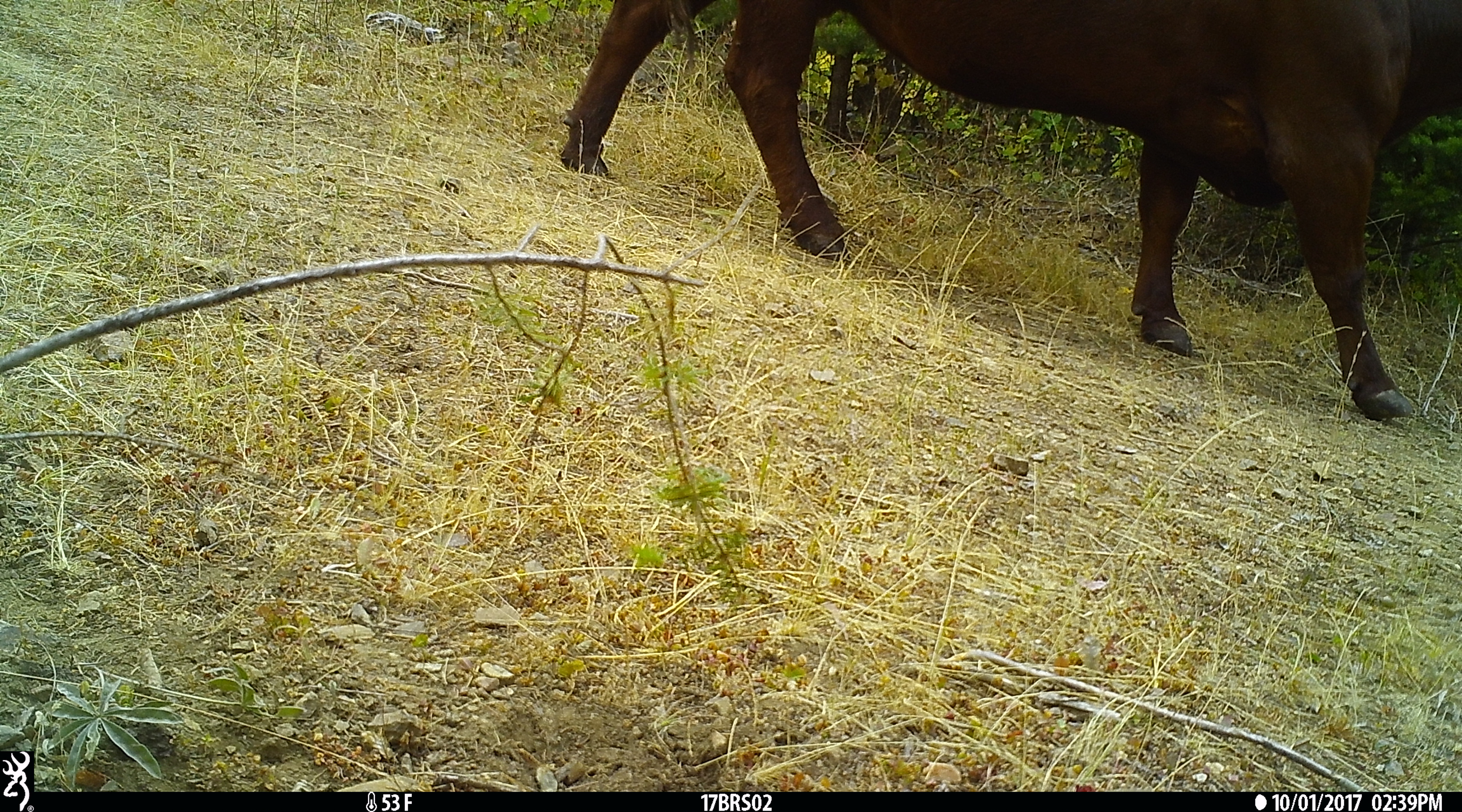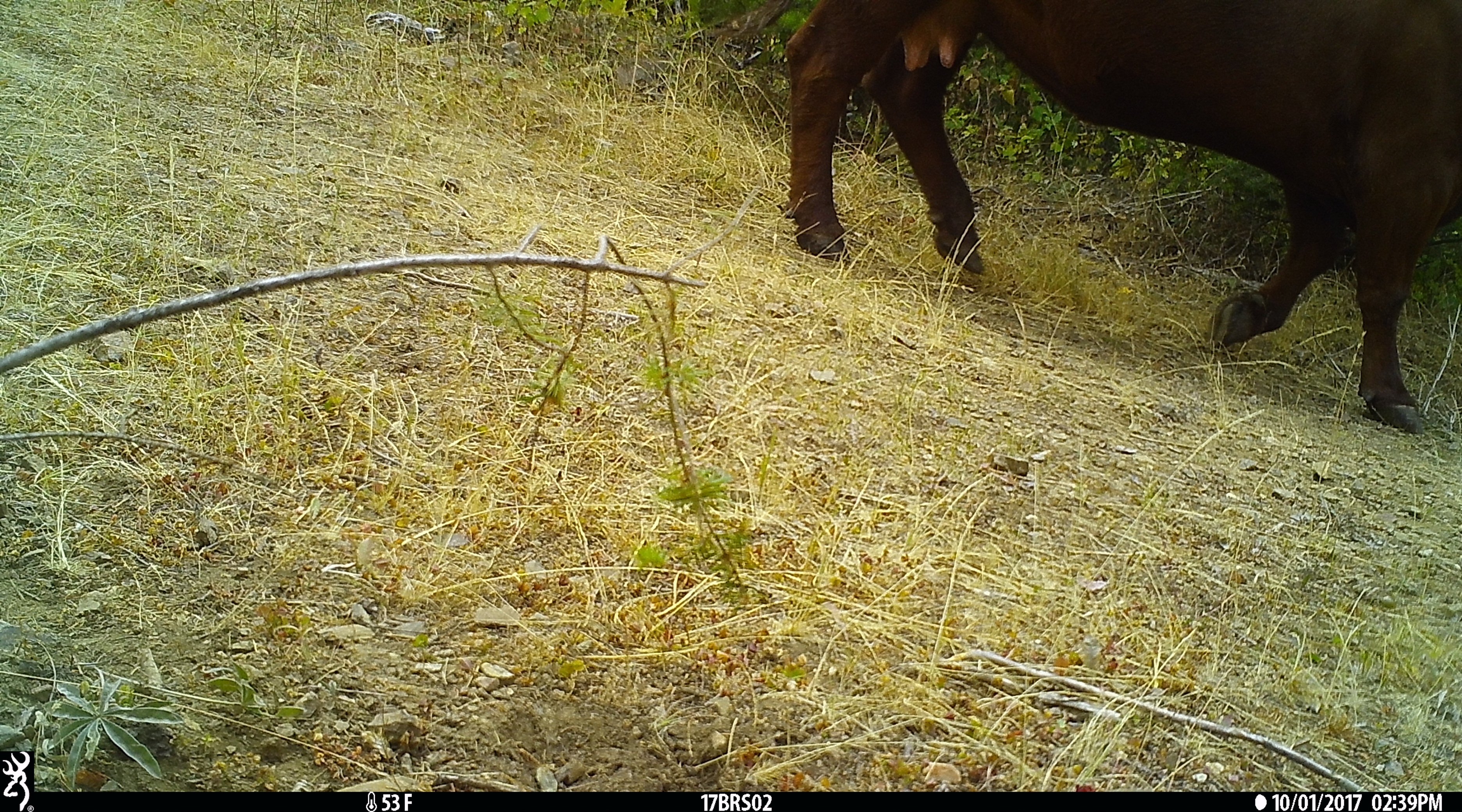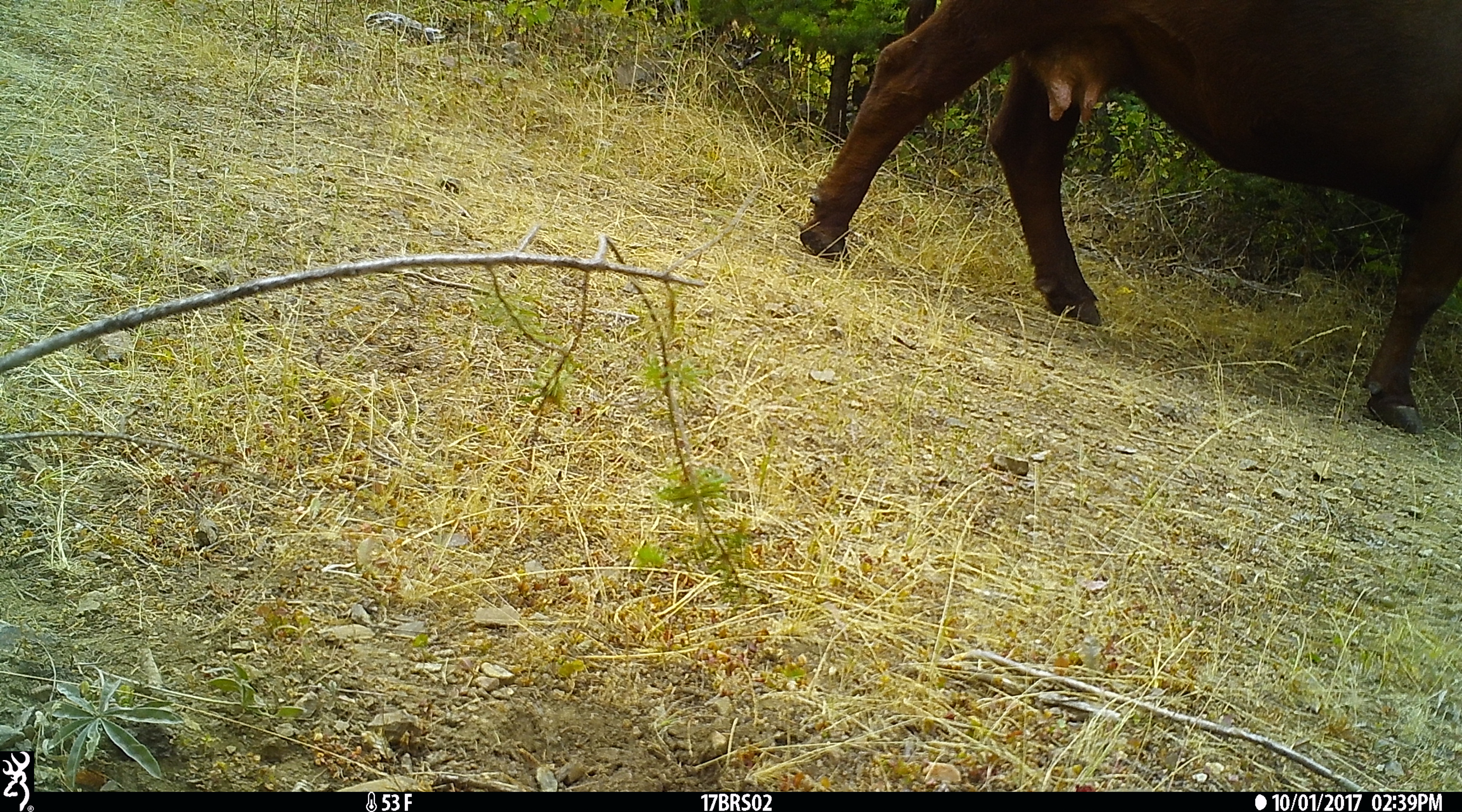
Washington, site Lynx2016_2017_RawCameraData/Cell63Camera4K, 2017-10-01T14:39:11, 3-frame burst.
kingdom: Animalia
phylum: Chordata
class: Mammalia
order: Artiodactyla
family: Bovidae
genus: Bos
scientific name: Bos taurus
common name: domestic cattle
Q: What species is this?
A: Domestic cattle (Bos taurus).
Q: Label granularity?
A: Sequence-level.